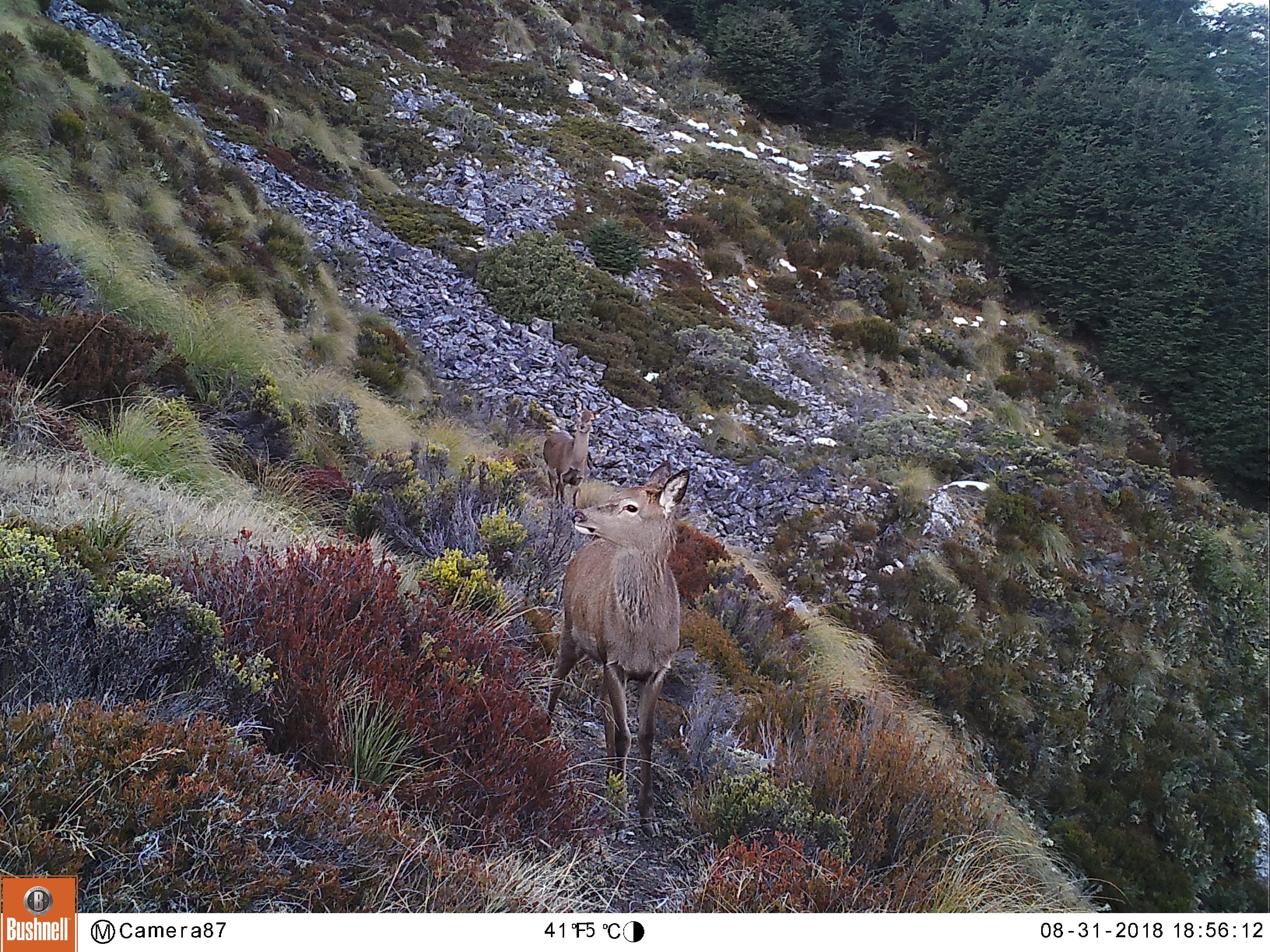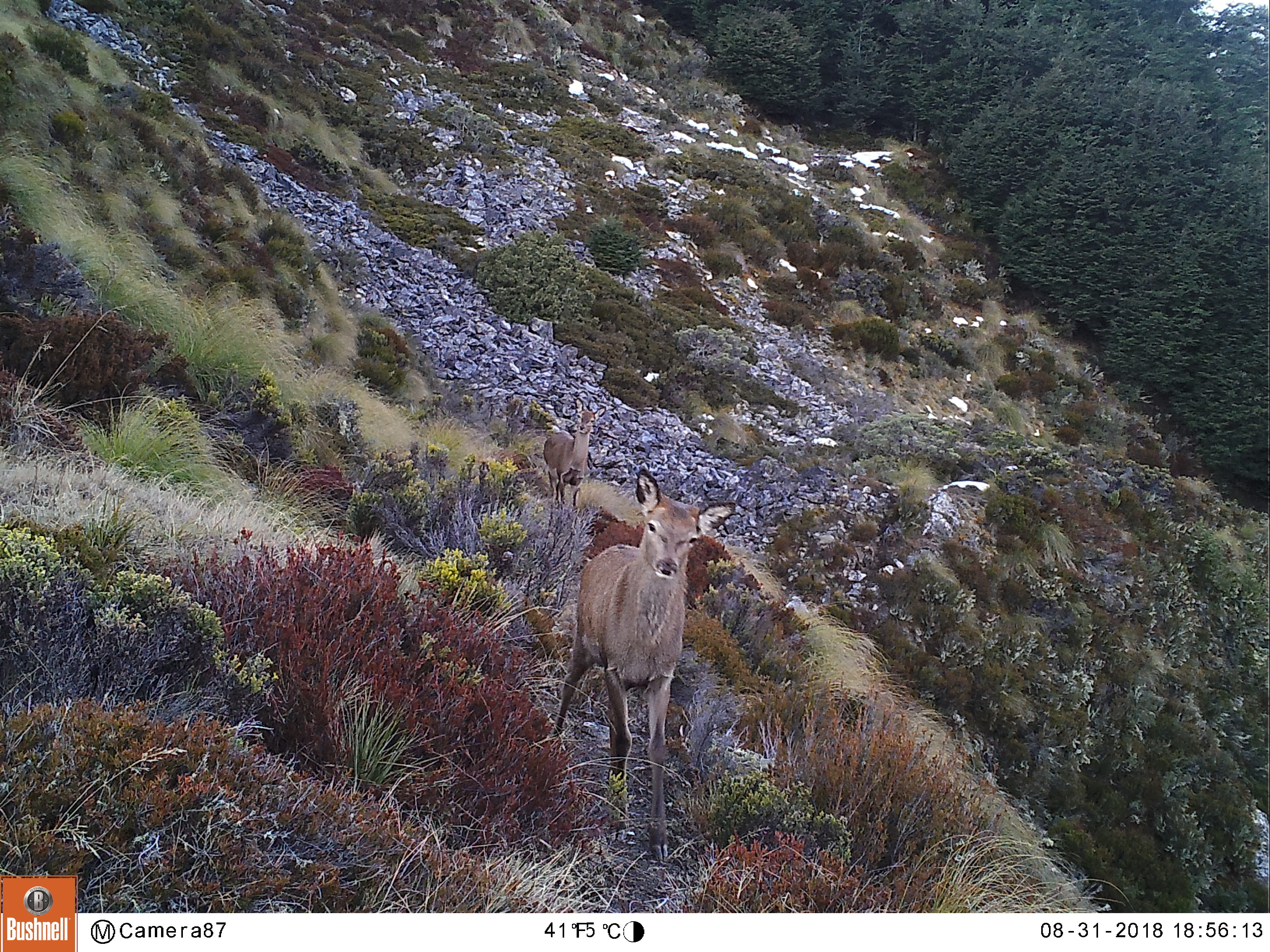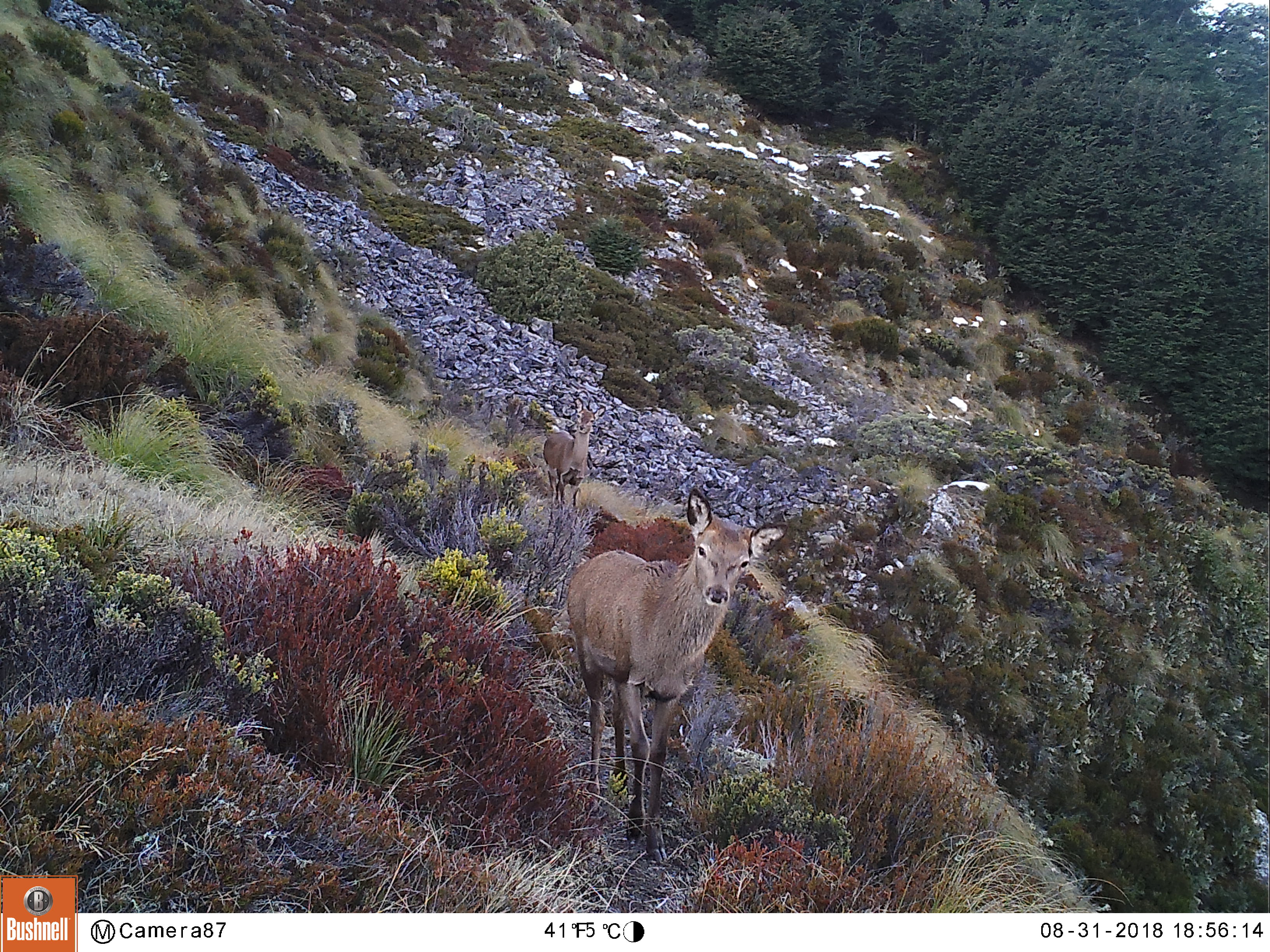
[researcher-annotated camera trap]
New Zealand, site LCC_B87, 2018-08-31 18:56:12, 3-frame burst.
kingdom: Animalia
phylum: Chordata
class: Mammalia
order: Artiodactyla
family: Cervidae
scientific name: Cervidae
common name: deer